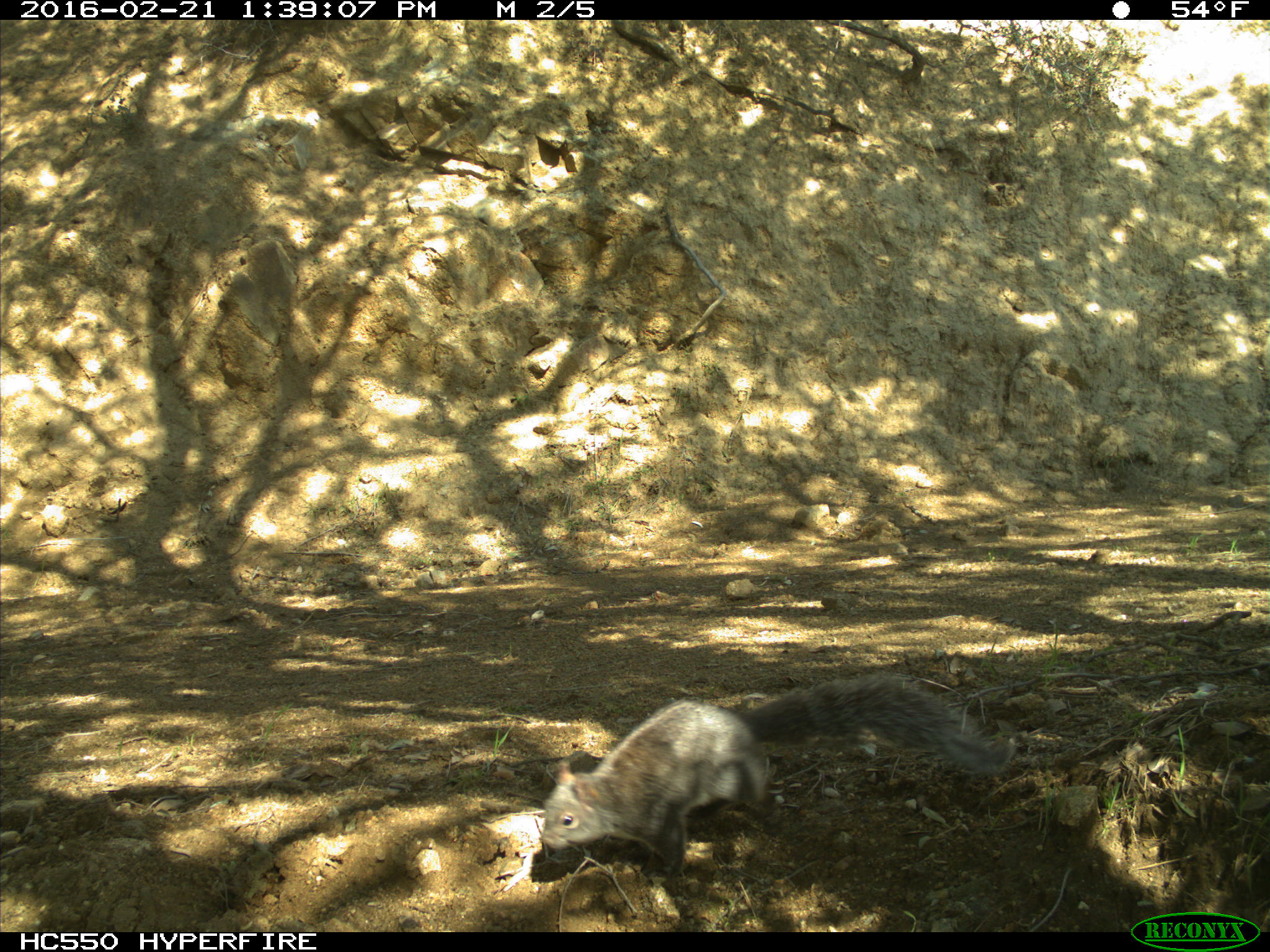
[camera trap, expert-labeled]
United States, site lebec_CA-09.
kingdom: Animalia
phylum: Chordata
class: Mammalia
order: Rodentia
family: Sciuridae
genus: Sciurus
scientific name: Sciurus carolinensis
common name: eastern gray squirrel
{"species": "Sciurus carolinensis (eastern gray squirrel)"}